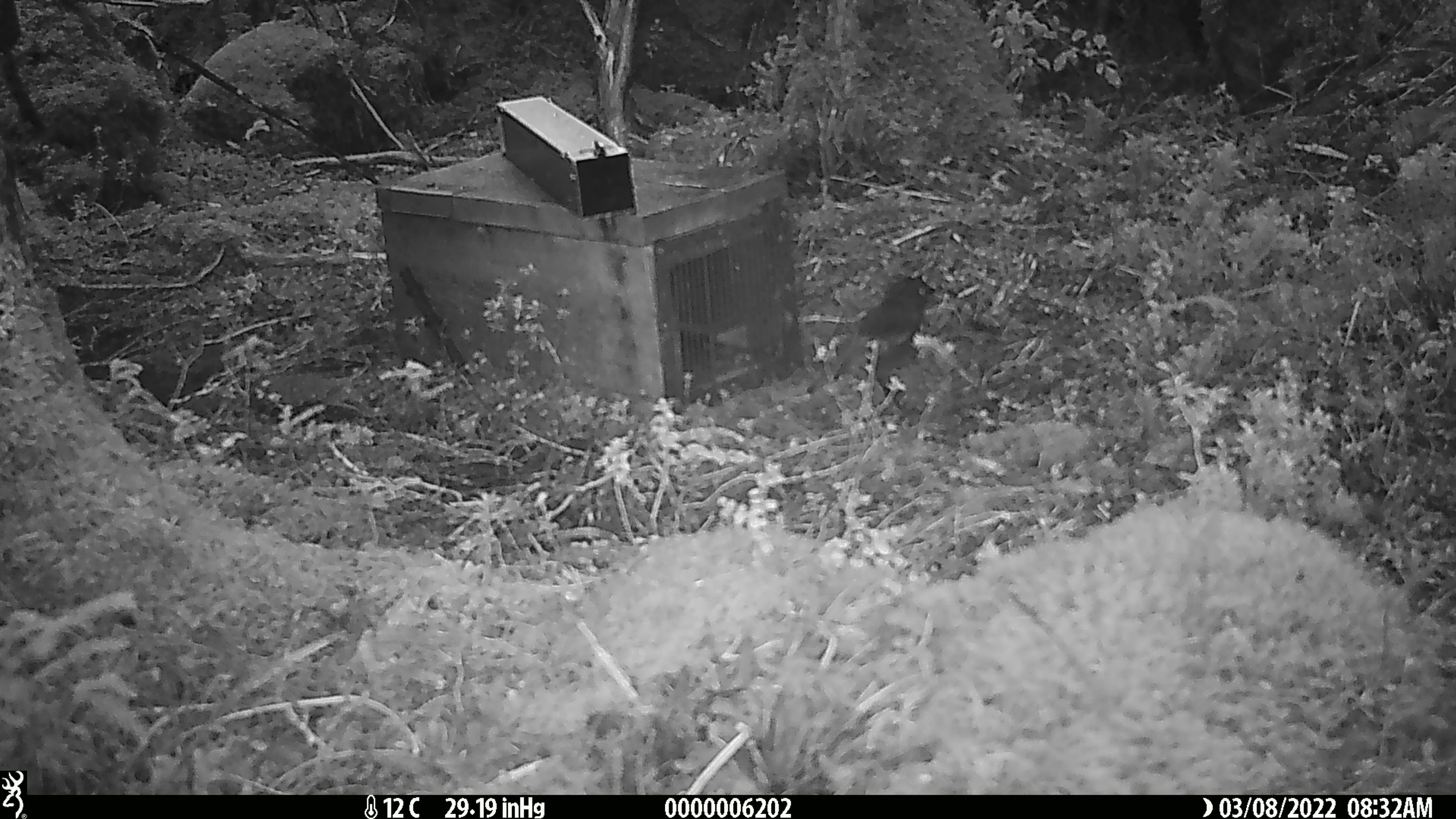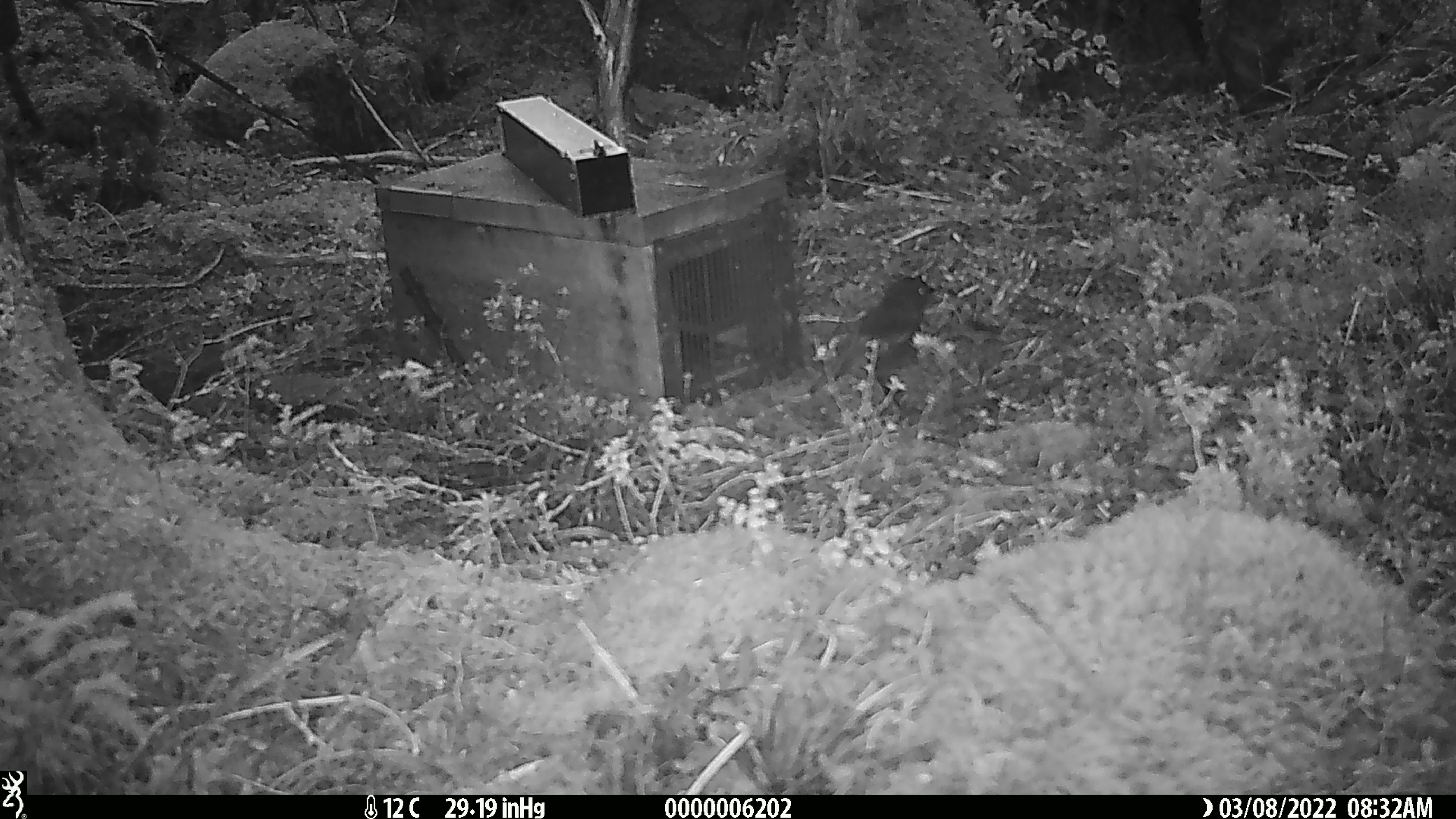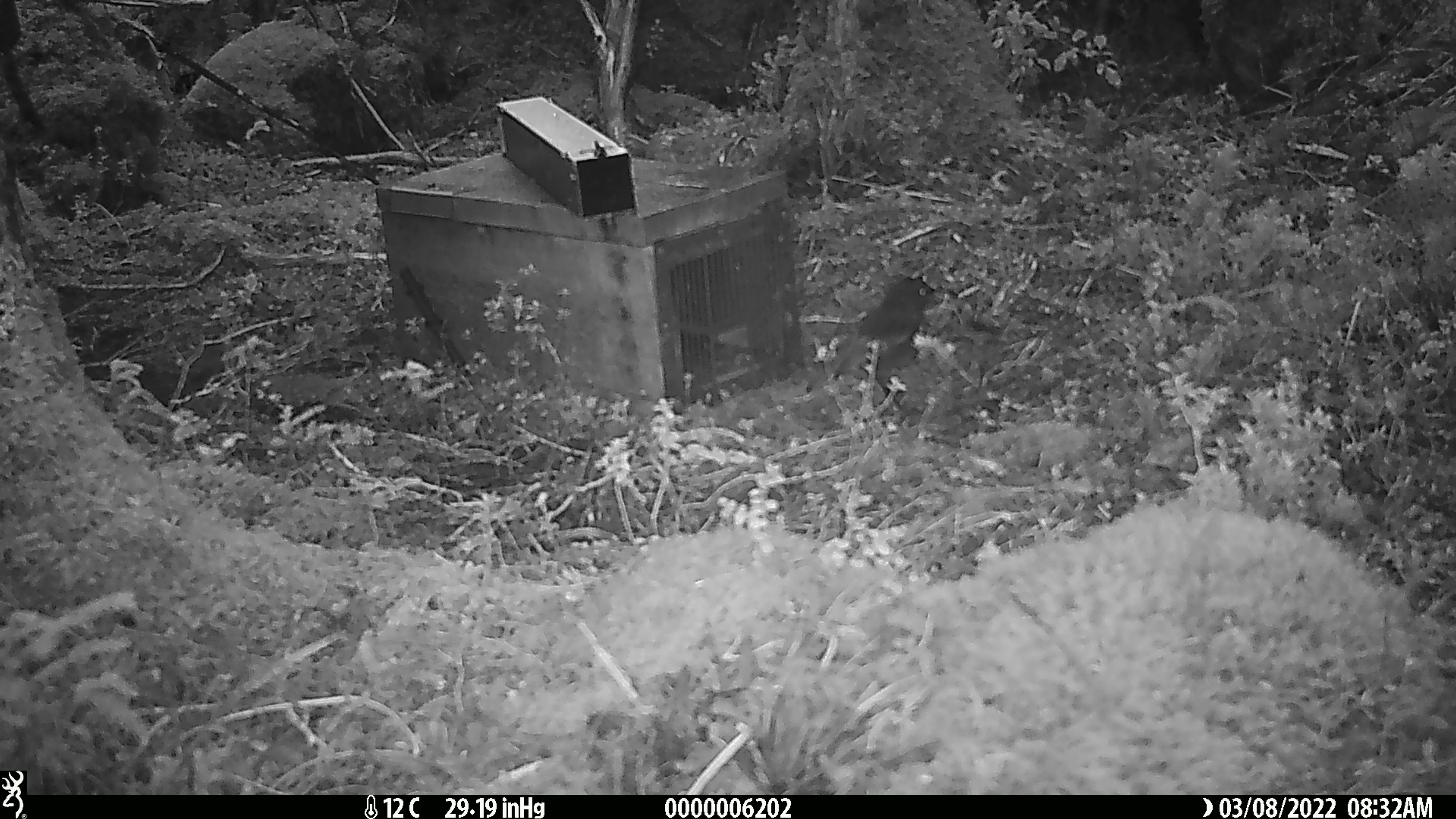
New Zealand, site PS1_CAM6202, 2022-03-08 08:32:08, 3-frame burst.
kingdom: Animalia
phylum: Chordata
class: Aves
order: Passeriformes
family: Petroicidae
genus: Petroica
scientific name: Petroica australis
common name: new zealand robin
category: robin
Robin (new zealand robin) (Petroica australis).